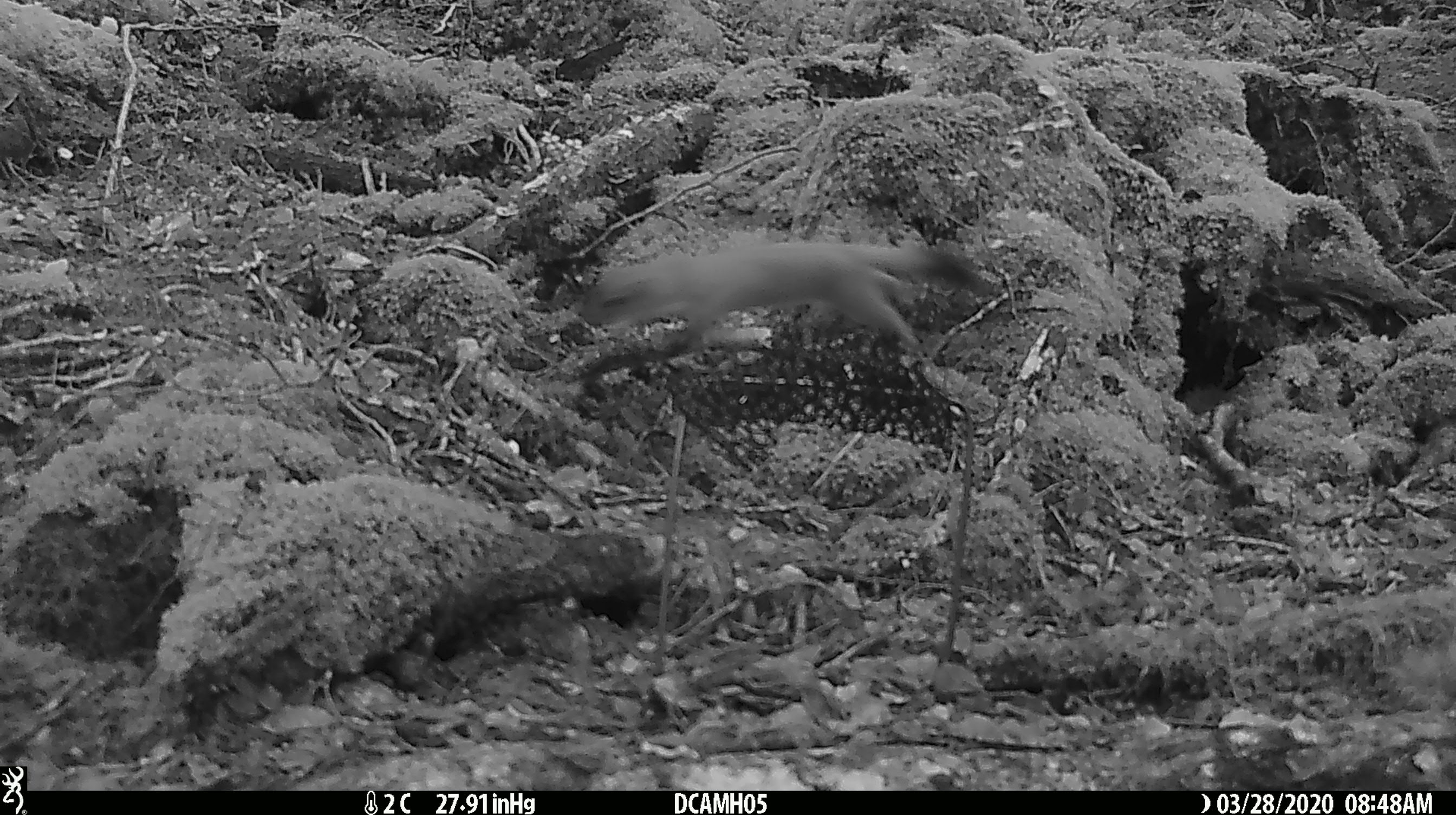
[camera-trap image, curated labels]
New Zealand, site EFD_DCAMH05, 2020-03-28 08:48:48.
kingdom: Animalia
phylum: Chordata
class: Mammalia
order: Carnivora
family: Mustelidae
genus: Mustela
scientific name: Mustela erminea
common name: stoat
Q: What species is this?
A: Stoat (Mustela erminea).